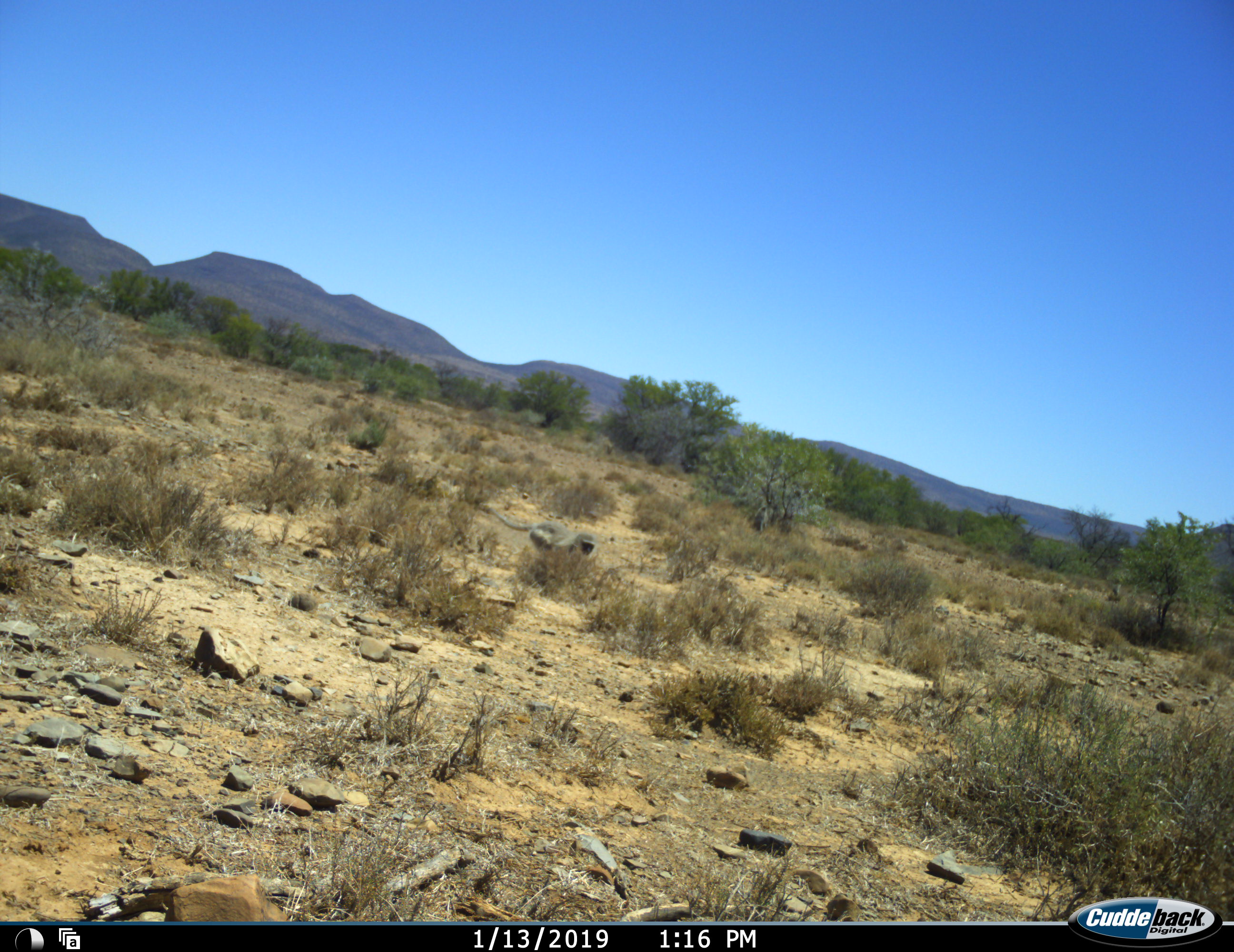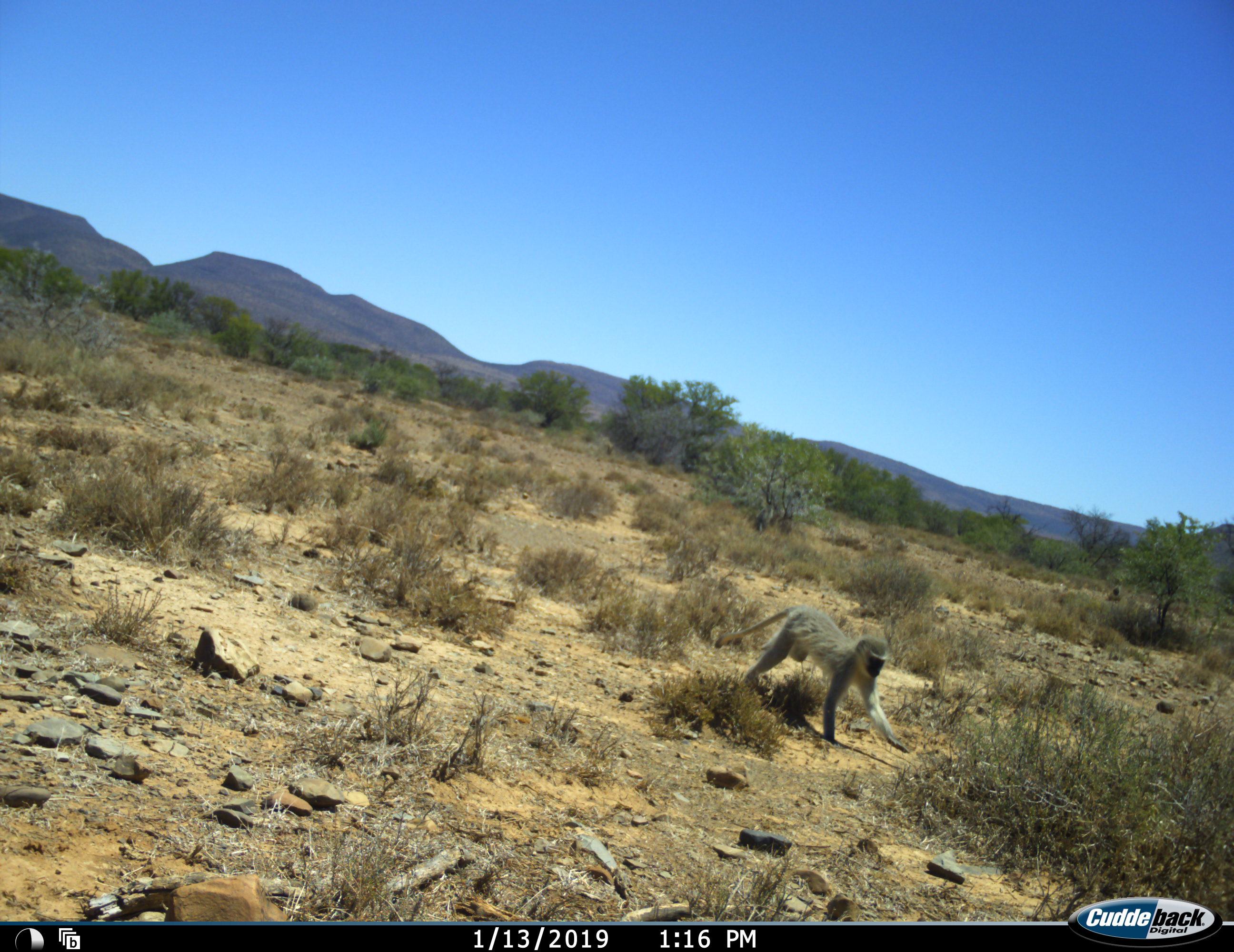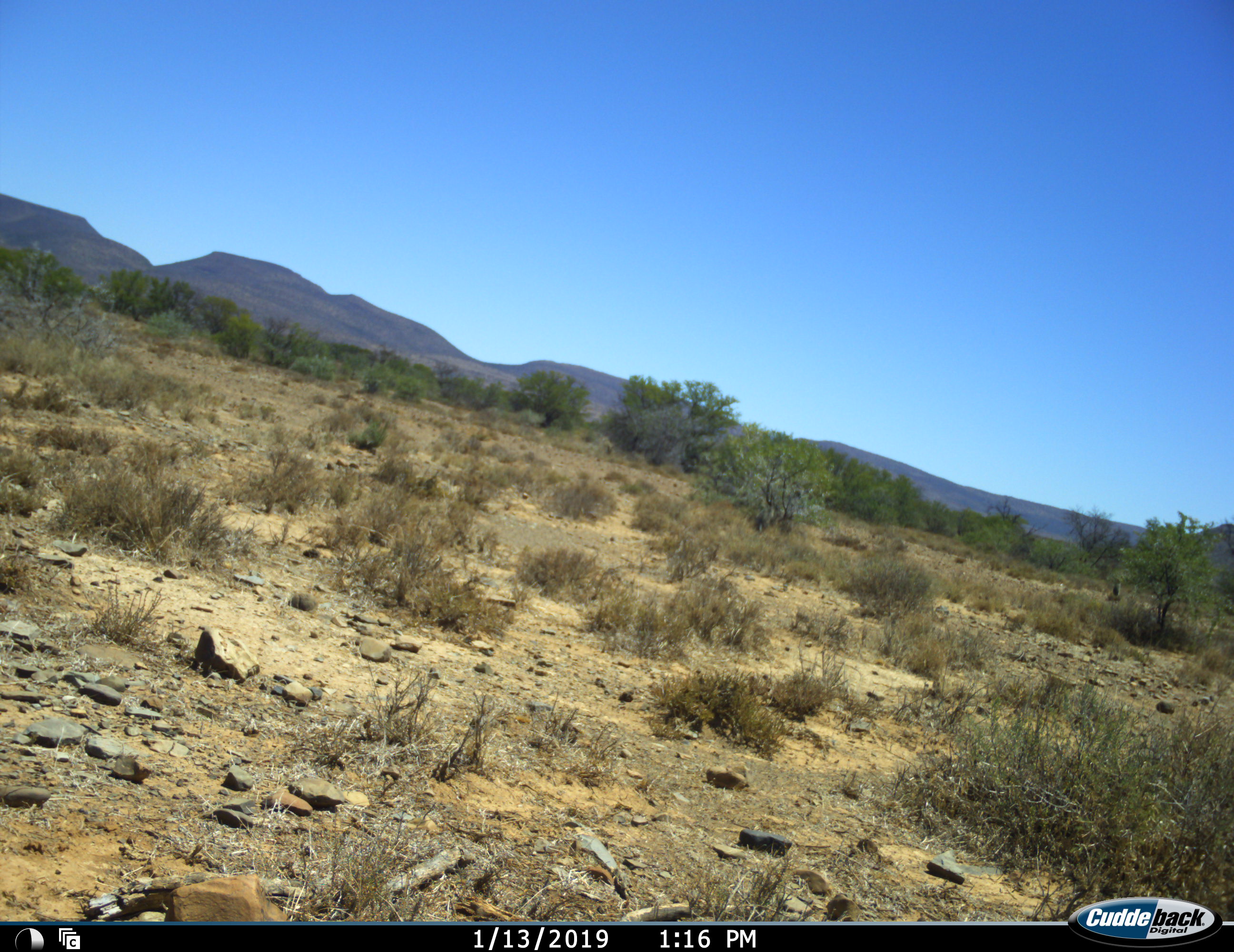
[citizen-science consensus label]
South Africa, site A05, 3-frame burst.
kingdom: Animalia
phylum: Chordata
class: Mammalia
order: Primates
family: Cercopithecidae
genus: Chlorocebus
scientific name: Chlorocebus pygerythrus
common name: vervet monkey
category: monkeyvervet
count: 1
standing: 14%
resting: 0%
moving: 100%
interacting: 0%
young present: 0%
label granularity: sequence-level